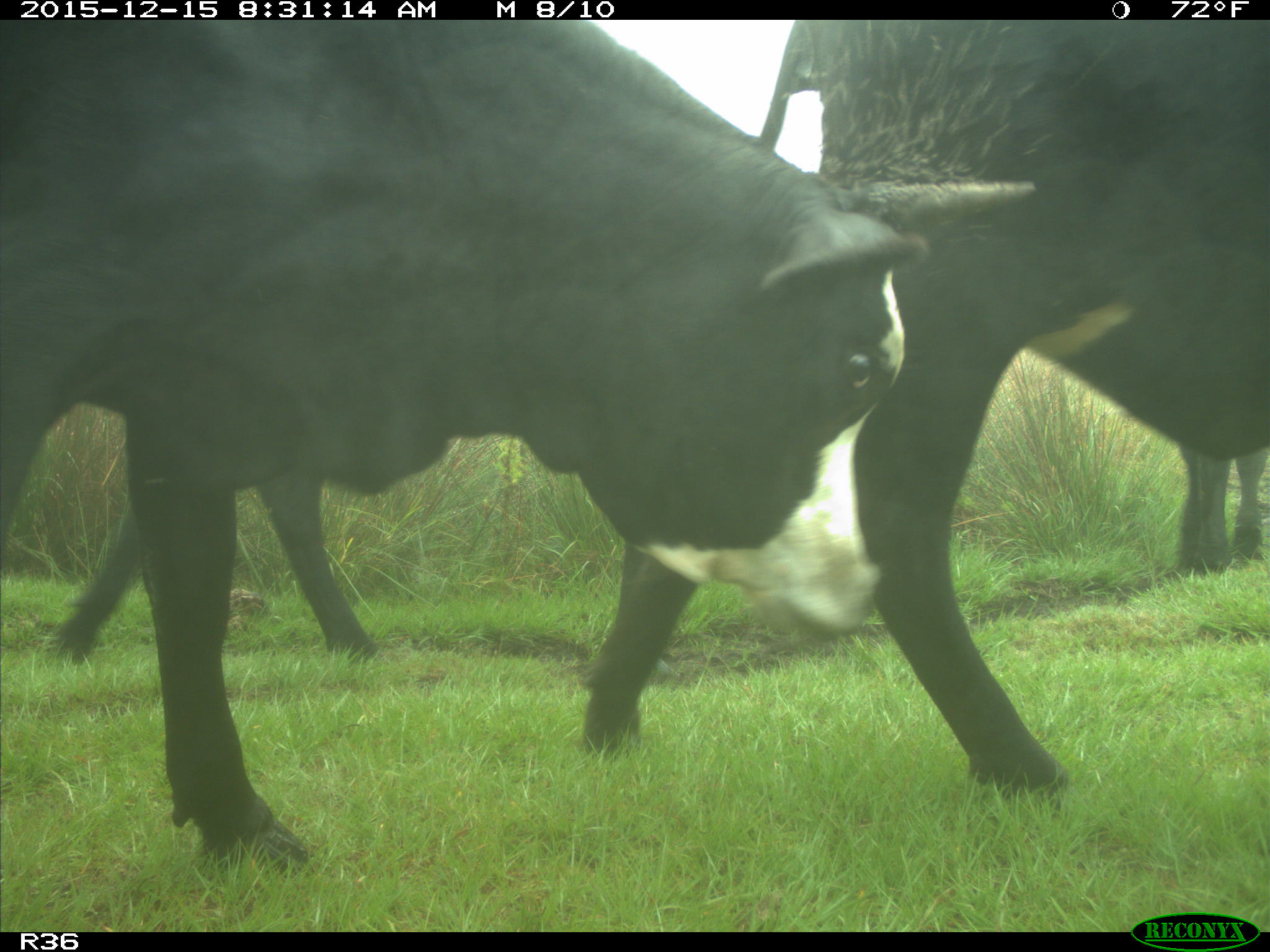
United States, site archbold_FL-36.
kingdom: Animalia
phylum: Chordata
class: Mammalia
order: Artiodactyla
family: Bovidae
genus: Bos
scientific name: Bos taurus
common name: domestic cow